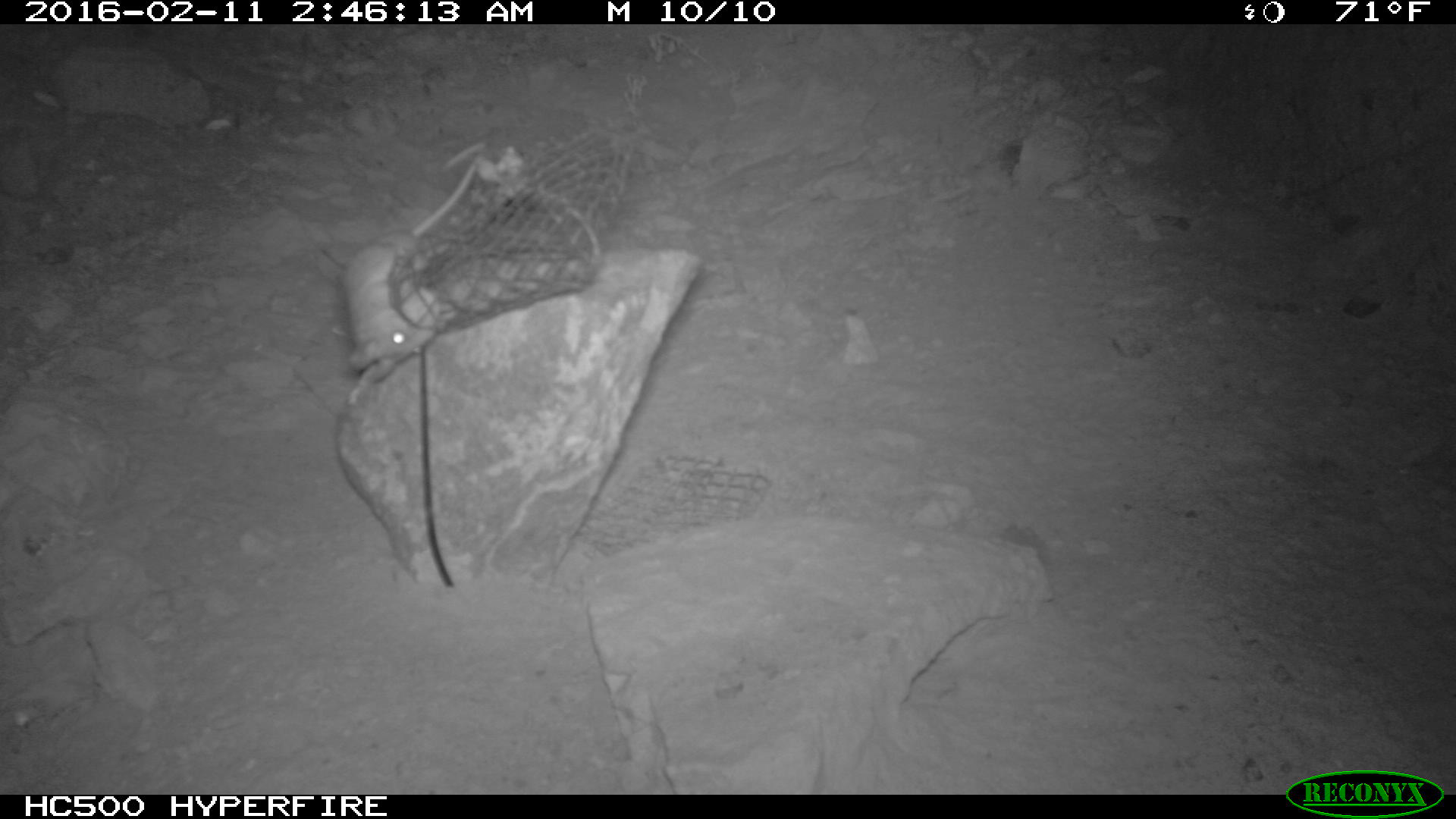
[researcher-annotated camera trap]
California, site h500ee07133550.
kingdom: Animalia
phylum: Chordata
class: Mammalia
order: Rodentia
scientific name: Rodentia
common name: rodent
Rodent (Rodentia).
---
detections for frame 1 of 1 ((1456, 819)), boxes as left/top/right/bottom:
rodent: 340/163/478/384